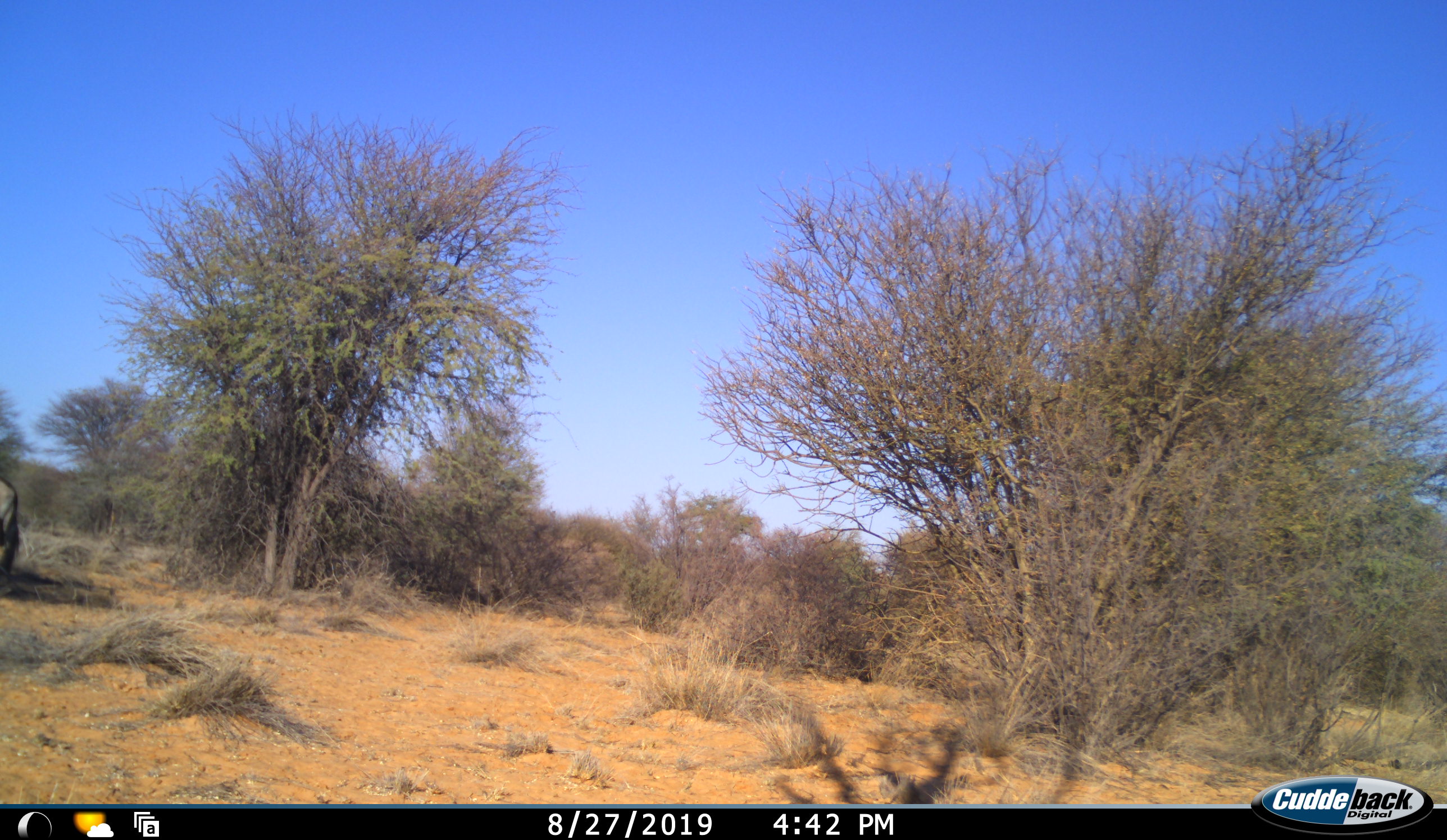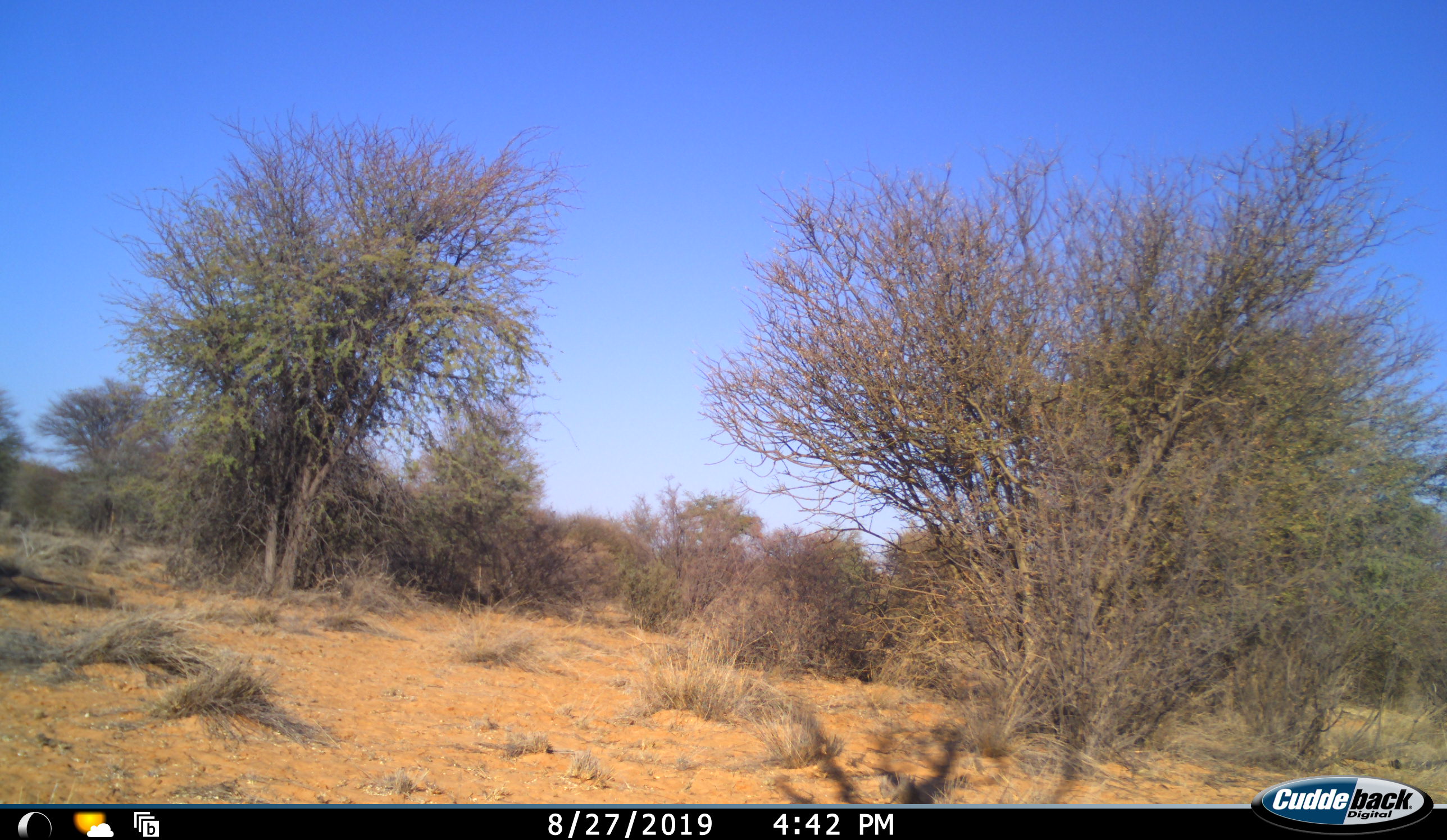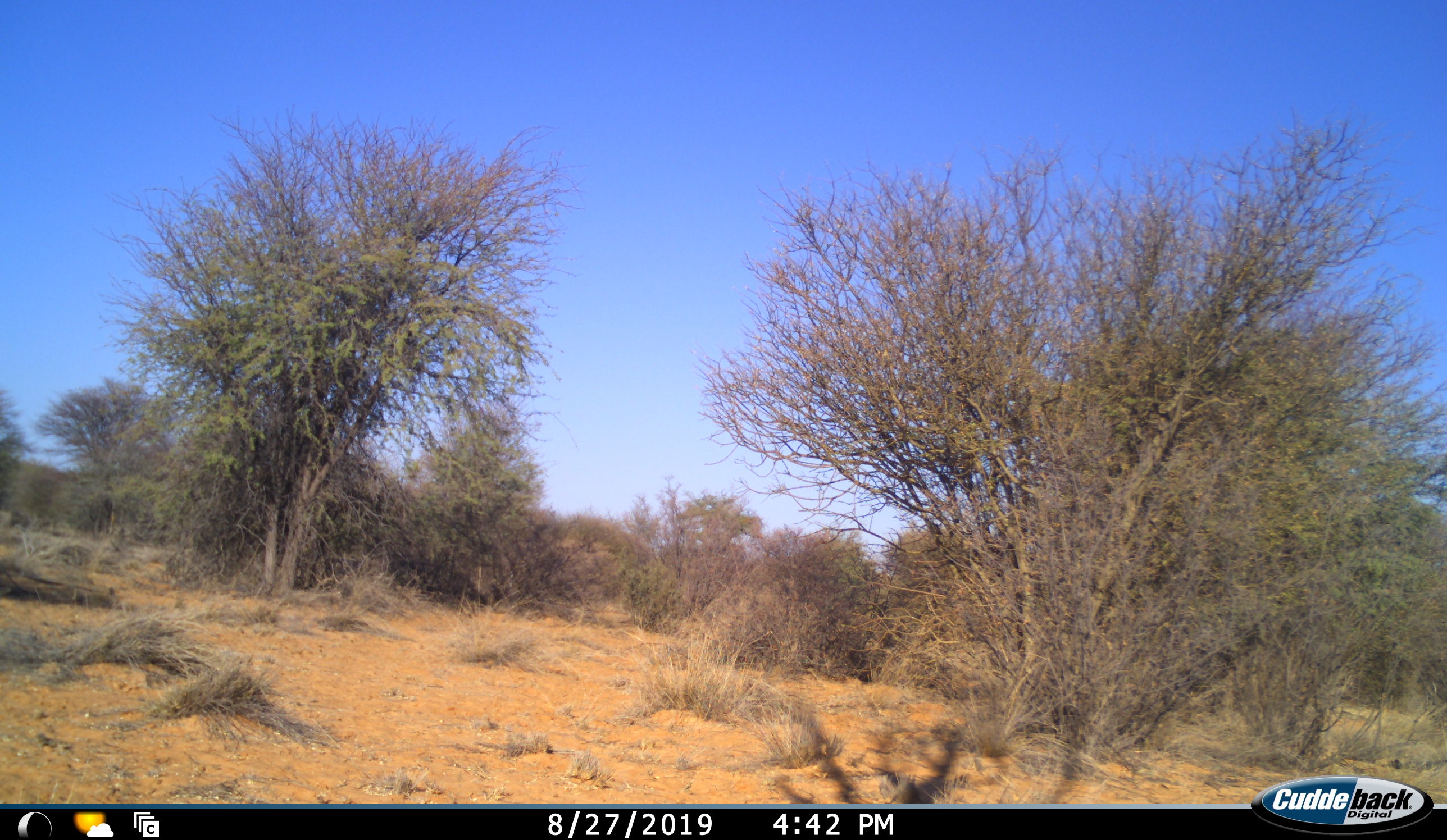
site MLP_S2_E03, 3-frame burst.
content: unidentified animal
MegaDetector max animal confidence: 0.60